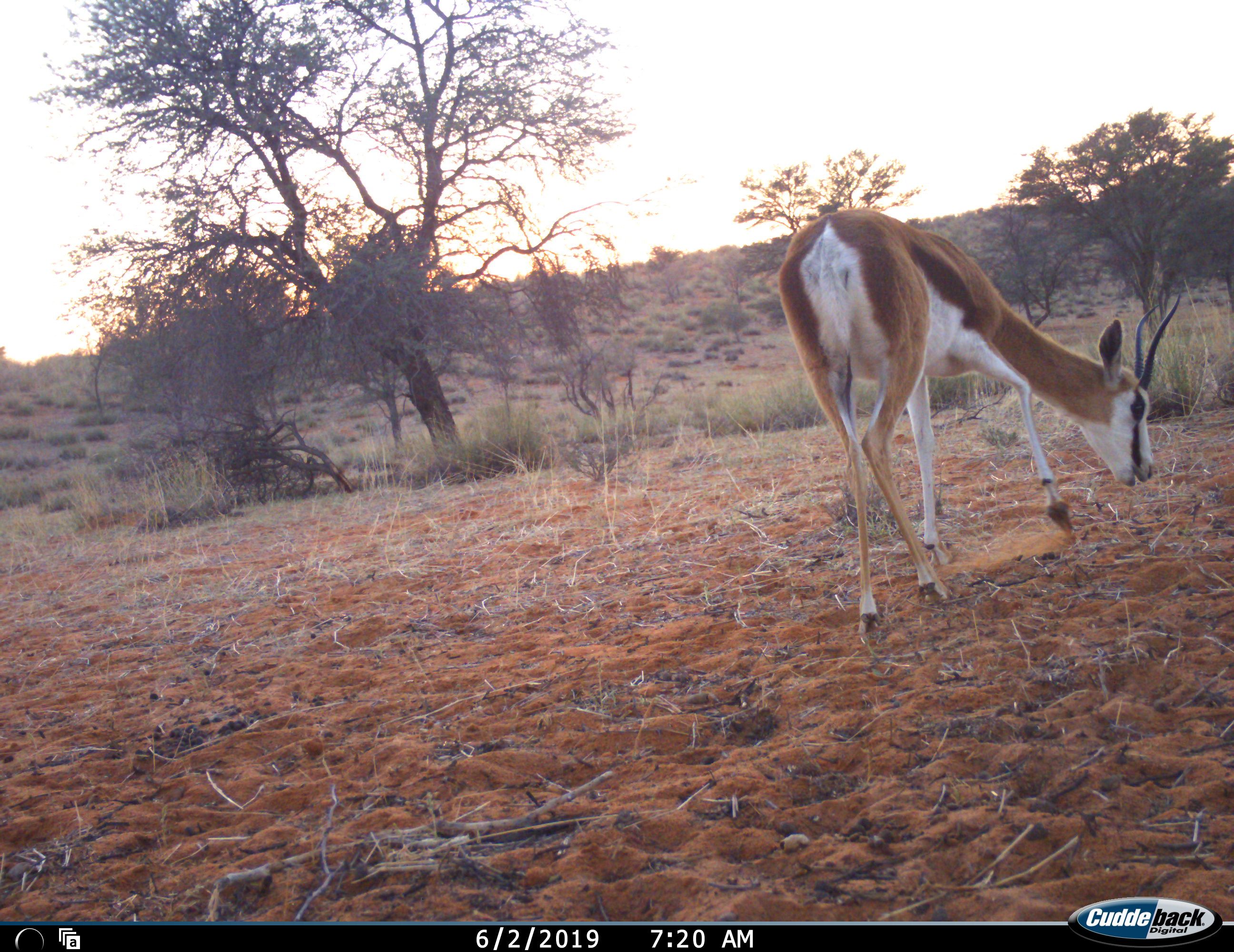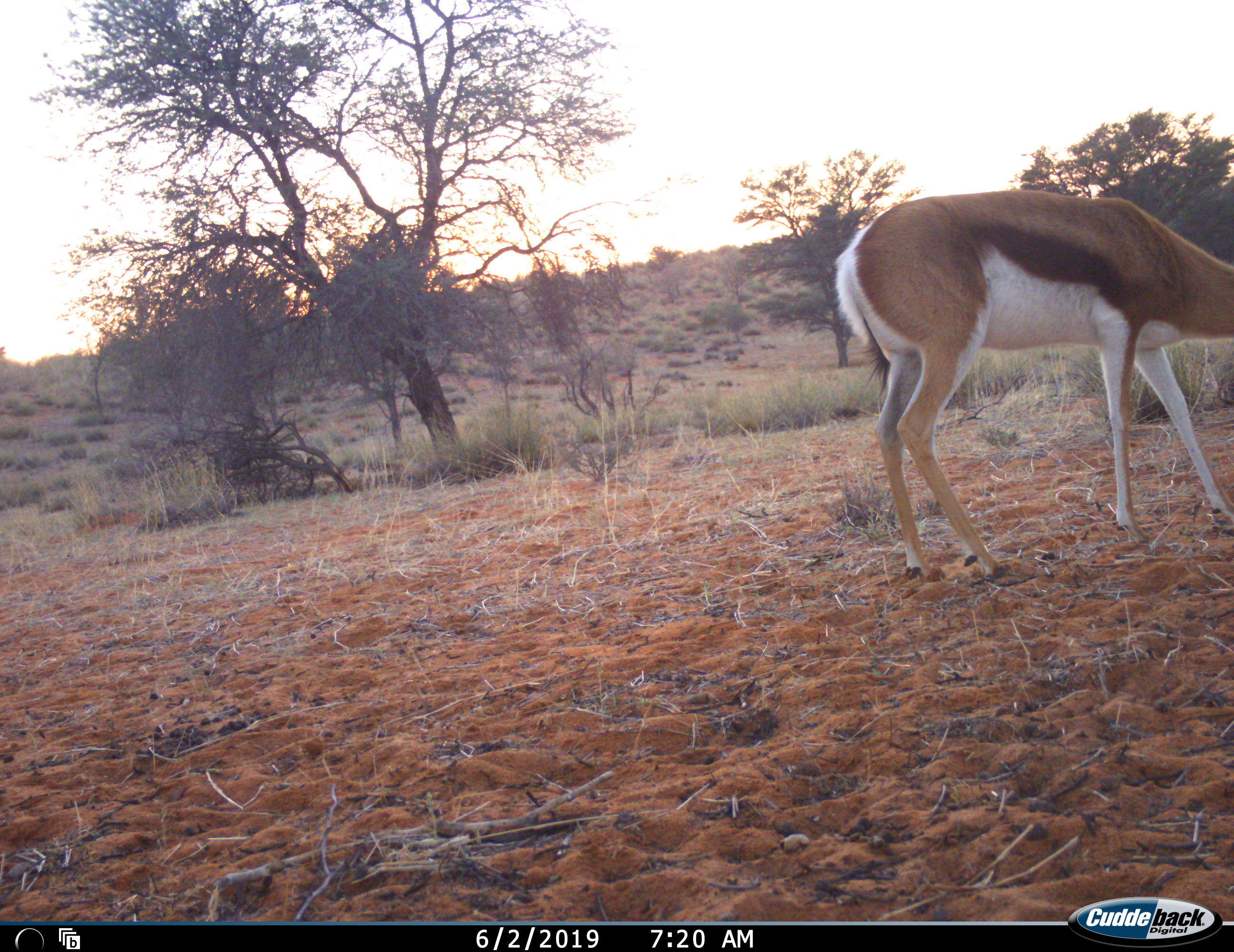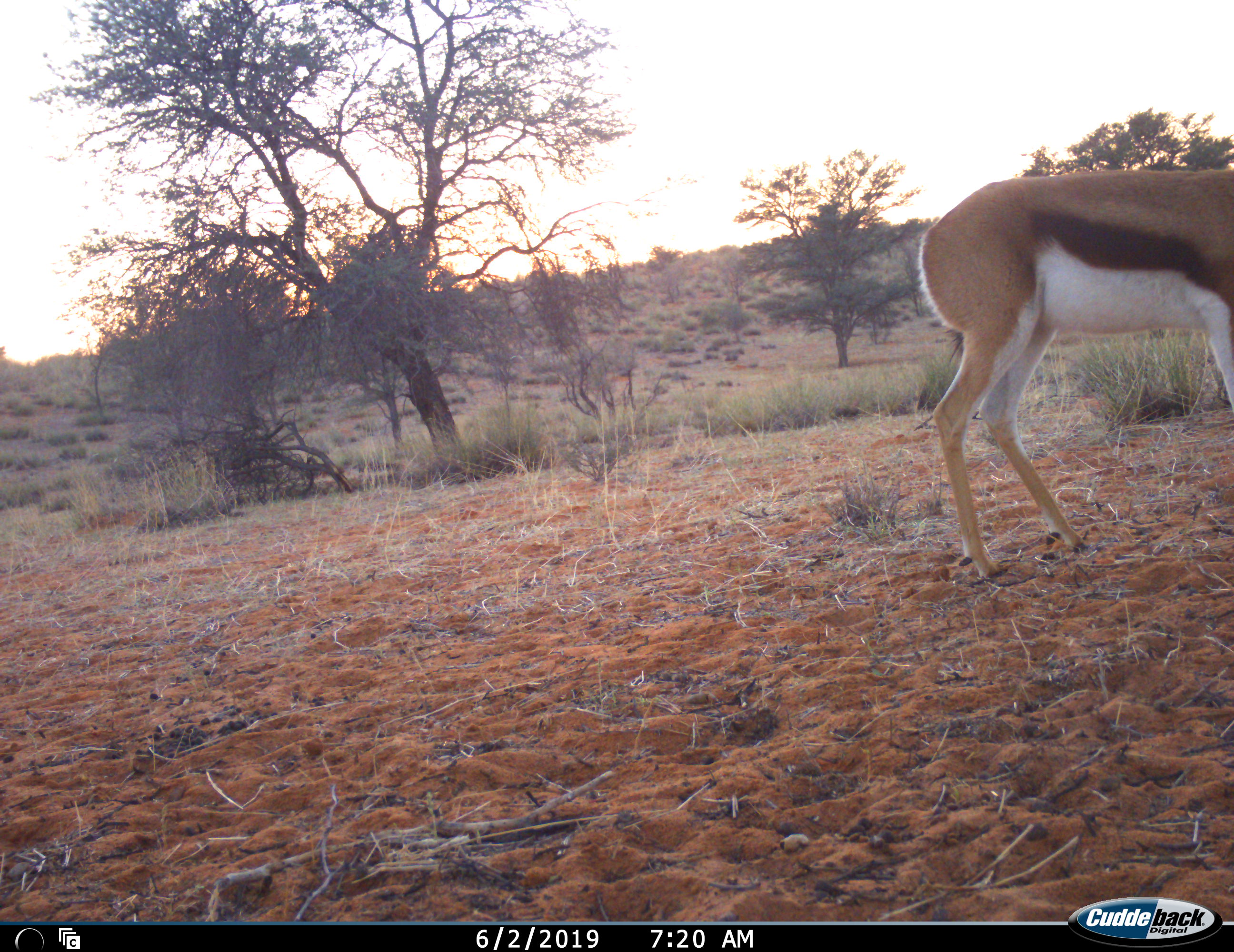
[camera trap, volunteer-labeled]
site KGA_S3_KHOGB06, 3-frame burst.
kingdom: Animalia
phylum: Chordata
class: Mammalia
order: Artiodactyla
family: Bovidae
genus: Antidorcas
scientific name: Antidorcas marsupialis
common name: springbok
Springbok (Antidorcas marsupialis), count 1. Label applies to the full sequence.